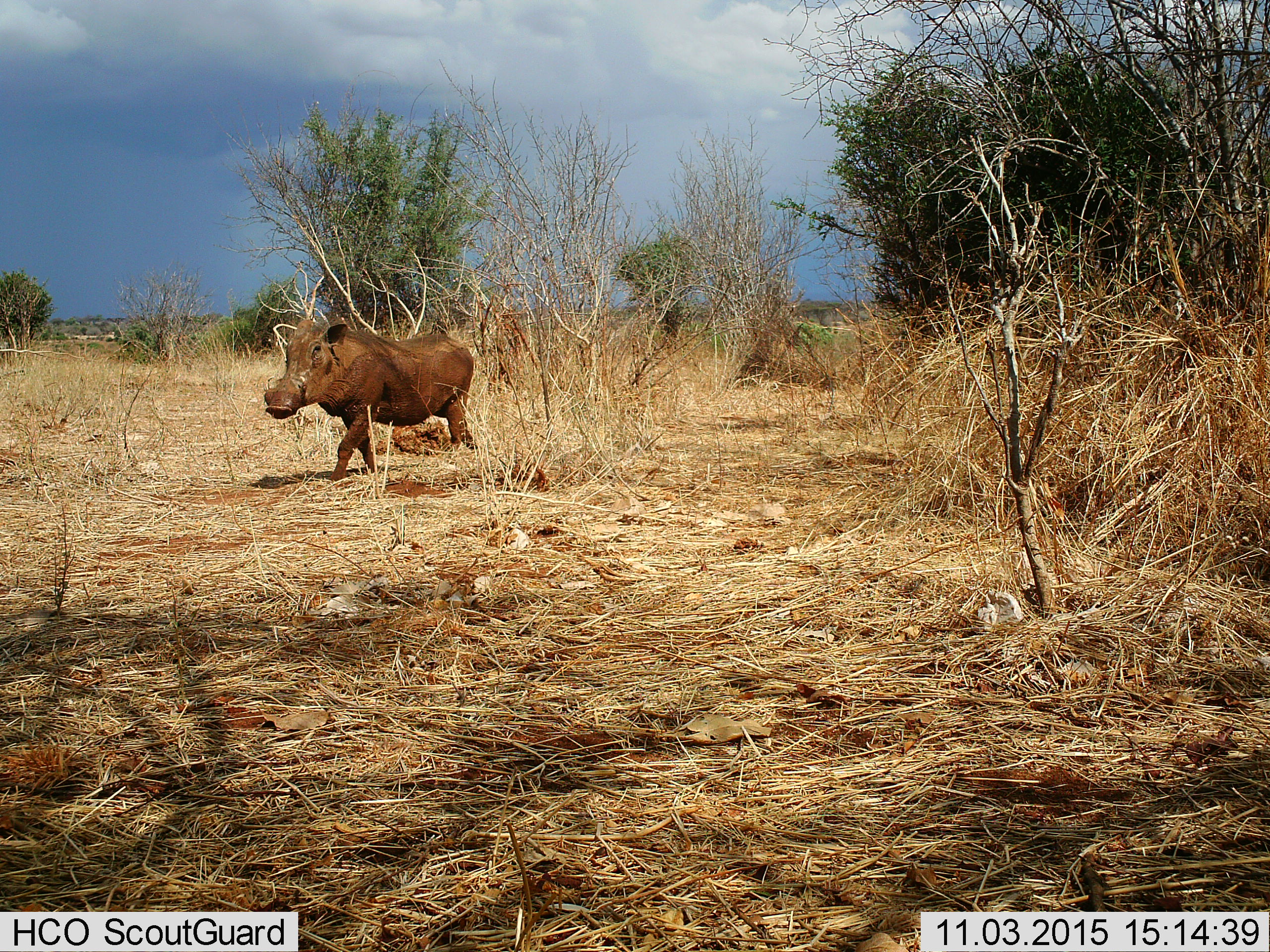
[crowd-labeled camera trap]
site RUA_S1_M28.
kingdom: Animalia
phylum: Chordata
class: Mammalia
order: Artiodactyla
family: Suidae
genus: Phacochoerus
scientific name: Phacochoerus africanus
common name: warthog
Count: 1.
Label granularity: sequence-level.